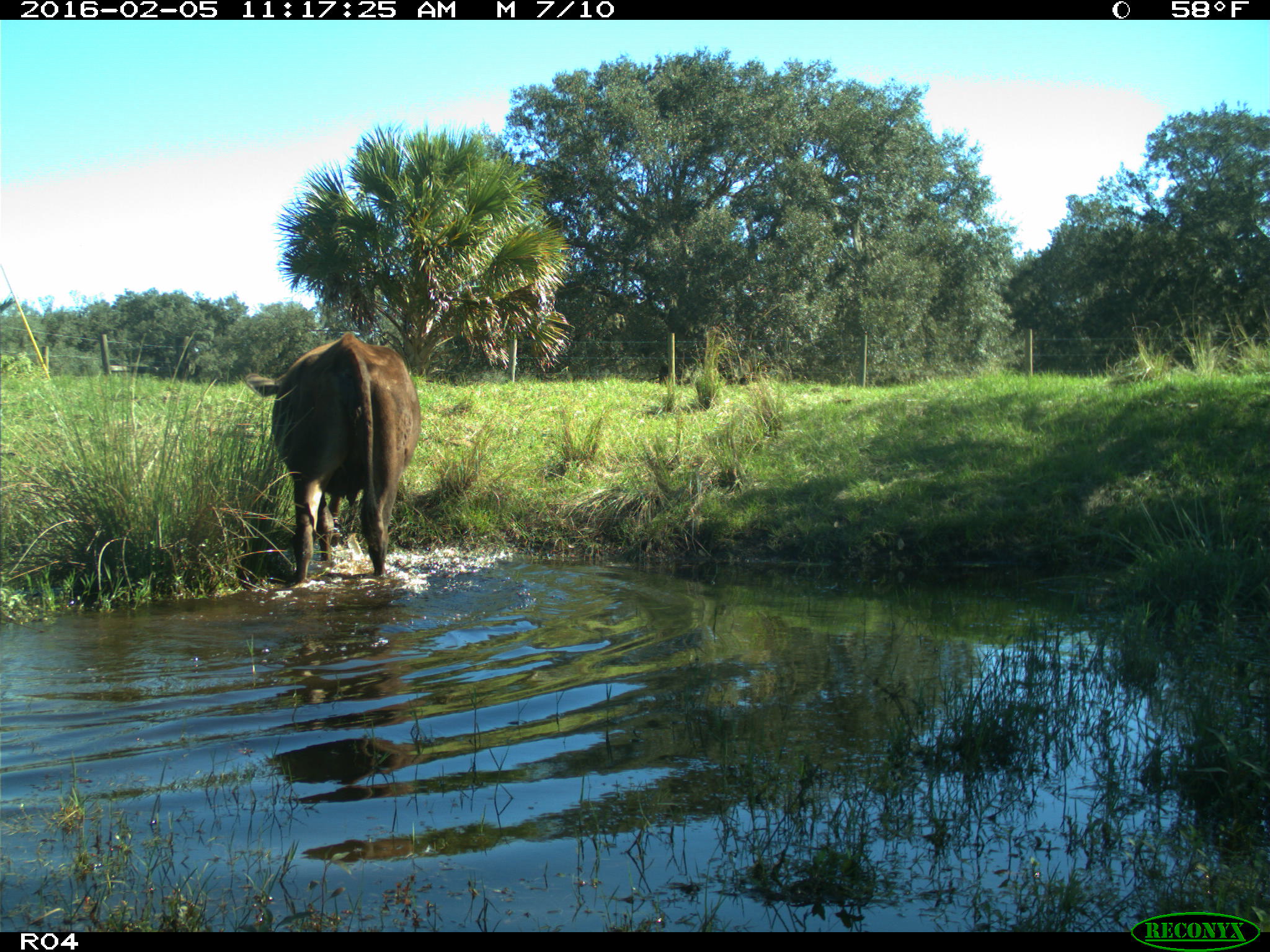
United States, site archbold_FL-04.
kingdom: Animalia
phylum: Chordata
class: Mammalia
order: Artiodactyla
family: Bovidae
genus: Bos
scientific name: Bos taurus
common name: domestic cow